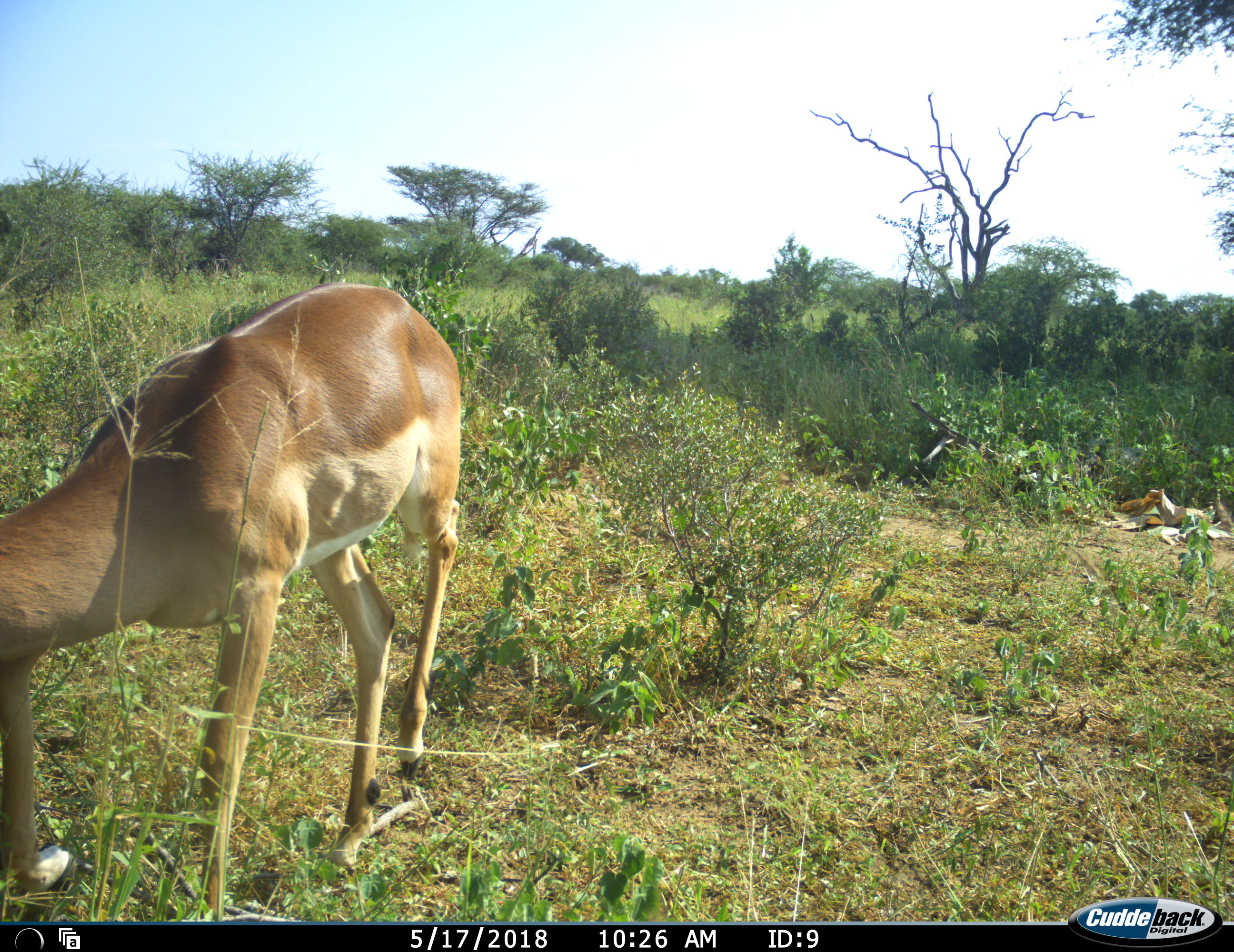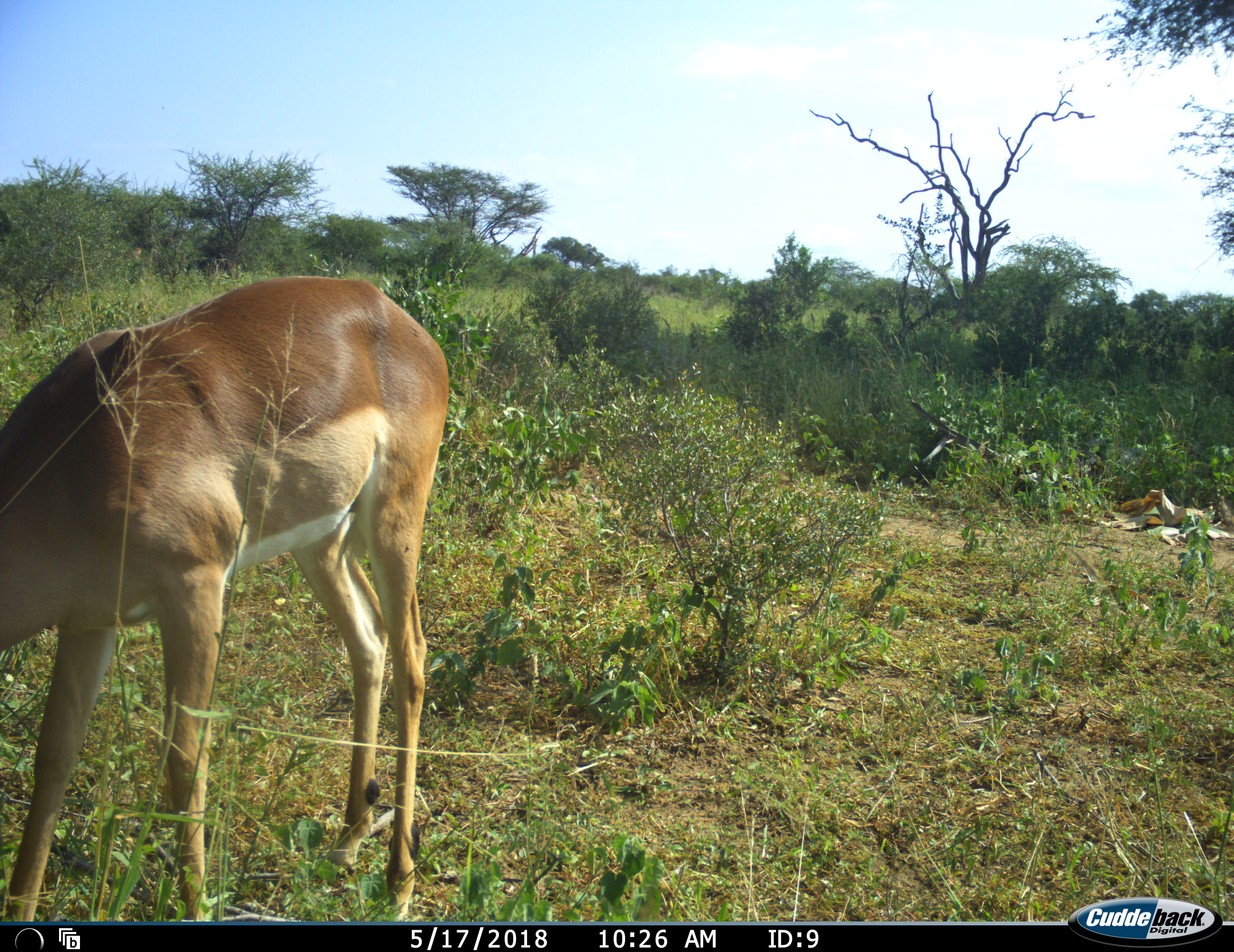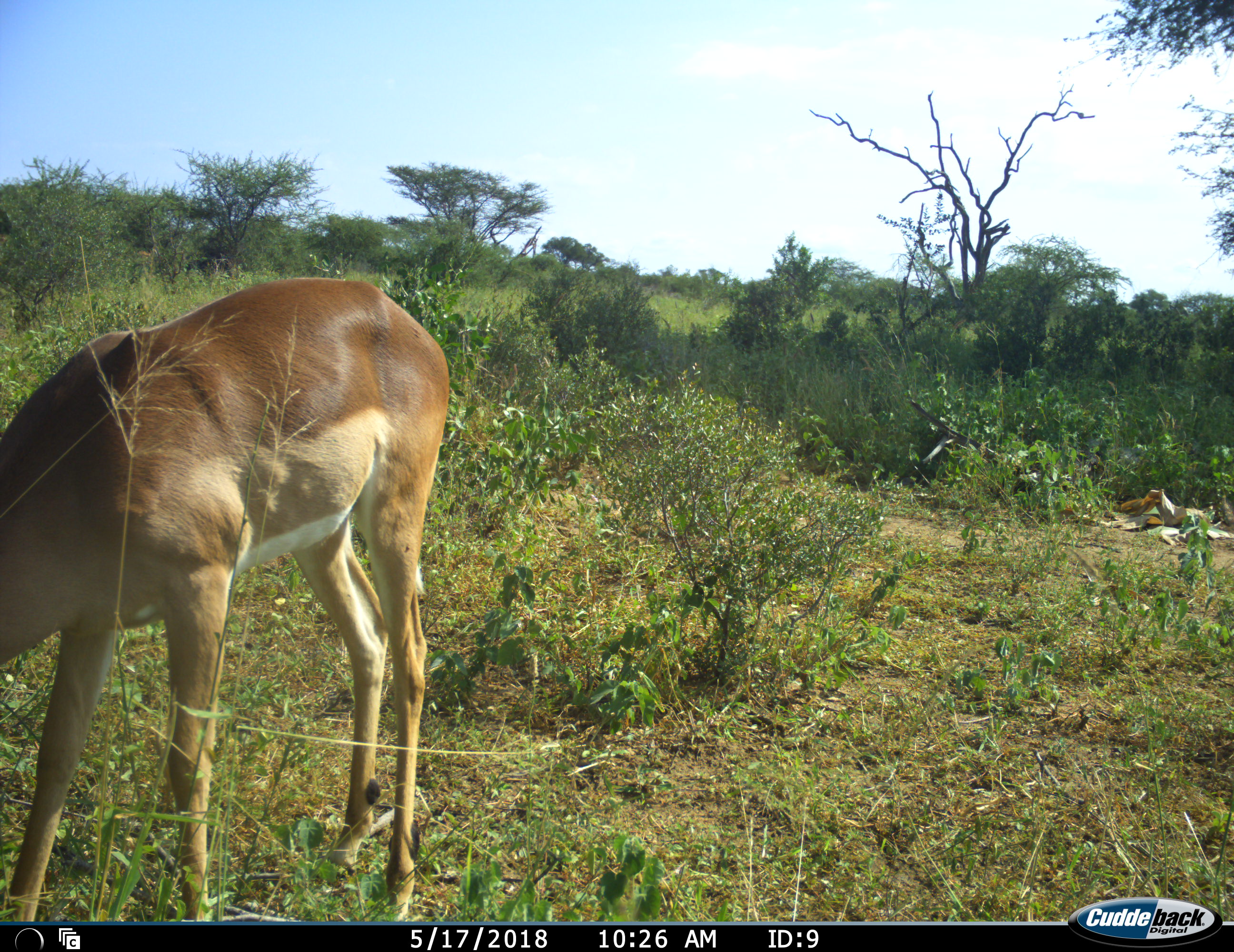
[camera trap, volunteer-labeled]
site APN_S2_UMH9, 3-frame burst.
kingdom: Animalia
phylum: Chordata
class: Mammalia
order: Artiodactyla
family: Bovidae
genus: Aepyceros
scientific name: Aepyceros melampus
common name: impala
Impala (Aepyceros melampus), count 1. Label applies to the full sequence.